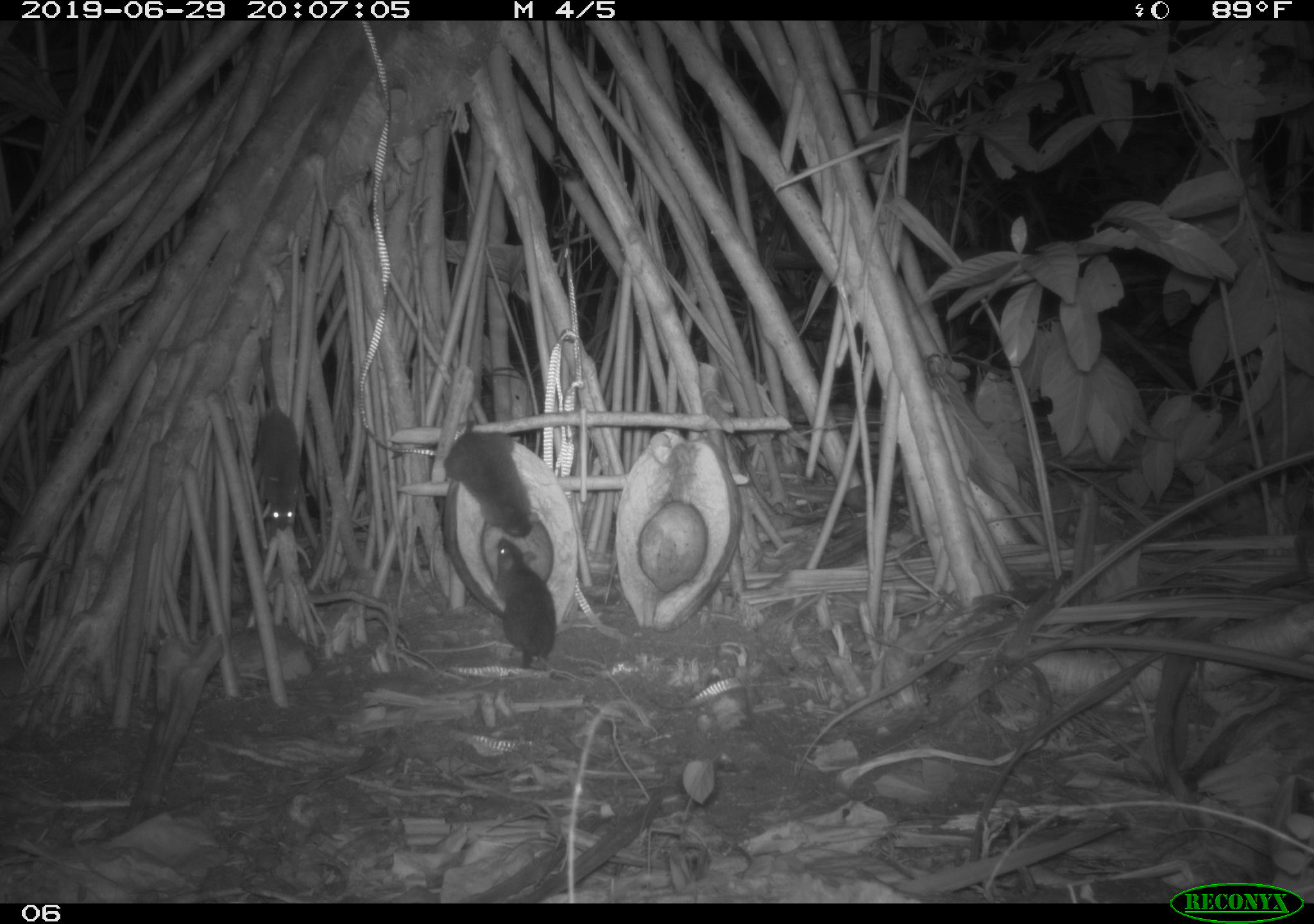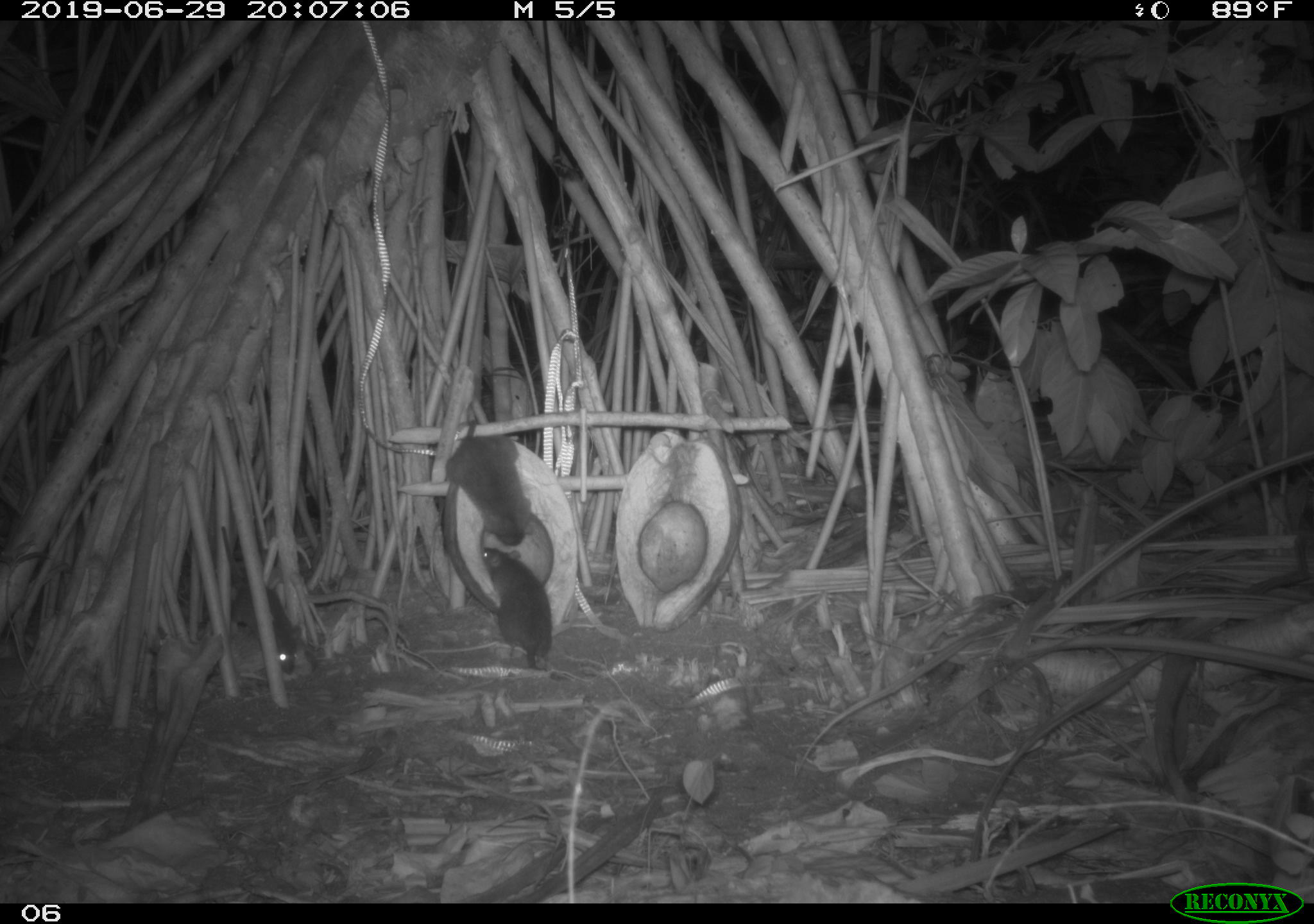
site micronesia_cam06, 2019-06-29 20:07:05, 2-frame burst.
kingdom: Animalia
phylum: Chordata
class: Mammalia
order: Rodentia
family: Muridae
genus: Rattus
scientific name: Rattus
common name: rat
Rat (Rattus).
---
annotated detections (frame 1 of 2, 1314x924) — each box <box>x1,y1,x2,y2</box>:
rat: <box>396,418,545,550</box>; <box>237,332,309,534</box>; <box>492,538,560,671</box>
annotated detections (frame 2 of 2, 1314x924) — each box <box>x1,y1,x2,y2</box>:
rat: <box>212,514,305,683</box>; <box>470,535,571,685</box>; <box>441,415,538,549</box>